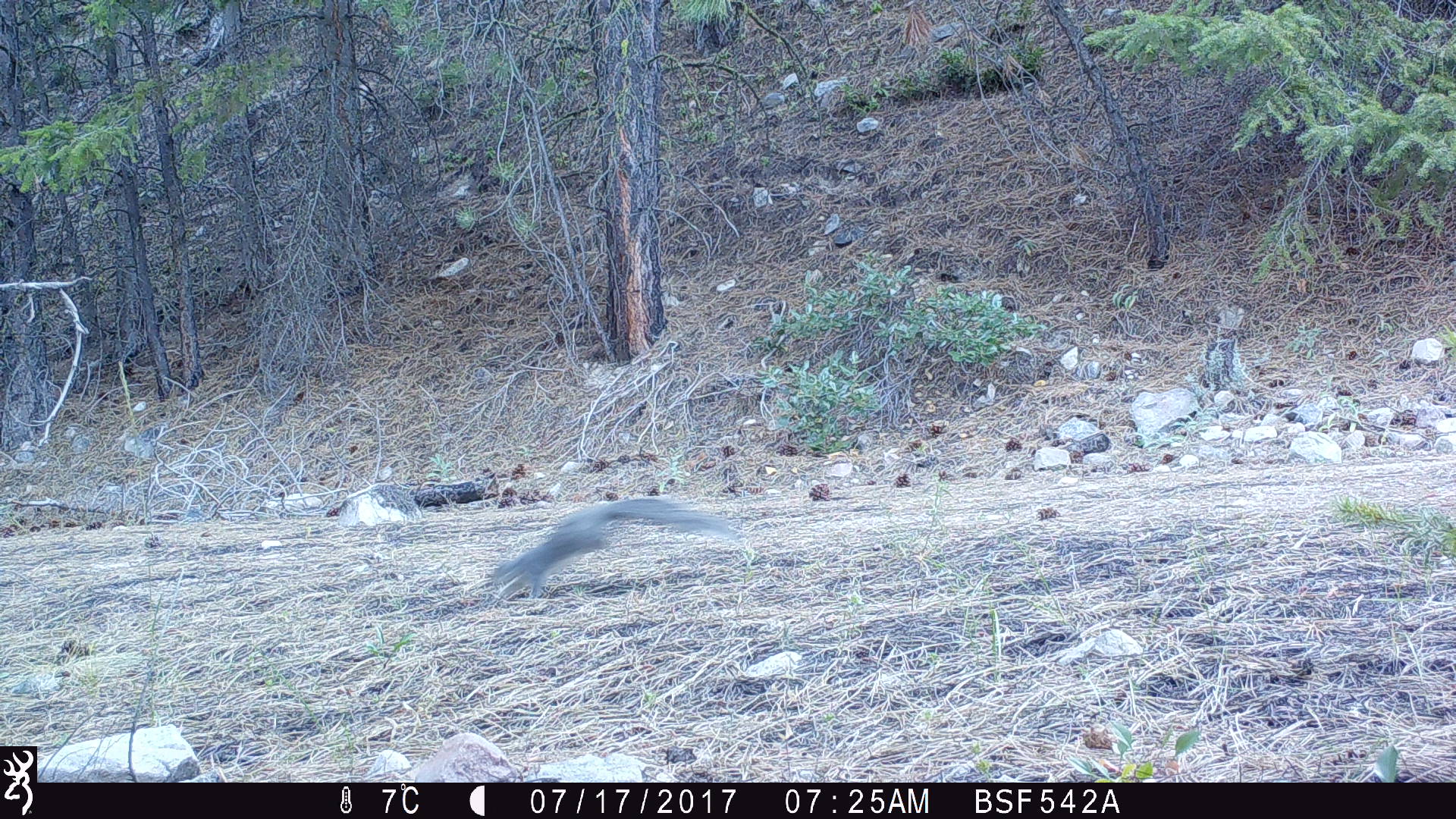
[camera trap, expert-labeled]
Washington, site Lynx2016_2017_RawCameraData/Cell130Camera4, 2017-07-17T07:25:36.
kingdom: Animalia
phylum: Chordata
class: Mammalia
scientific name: Mammalia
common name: small mammal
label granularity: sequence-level